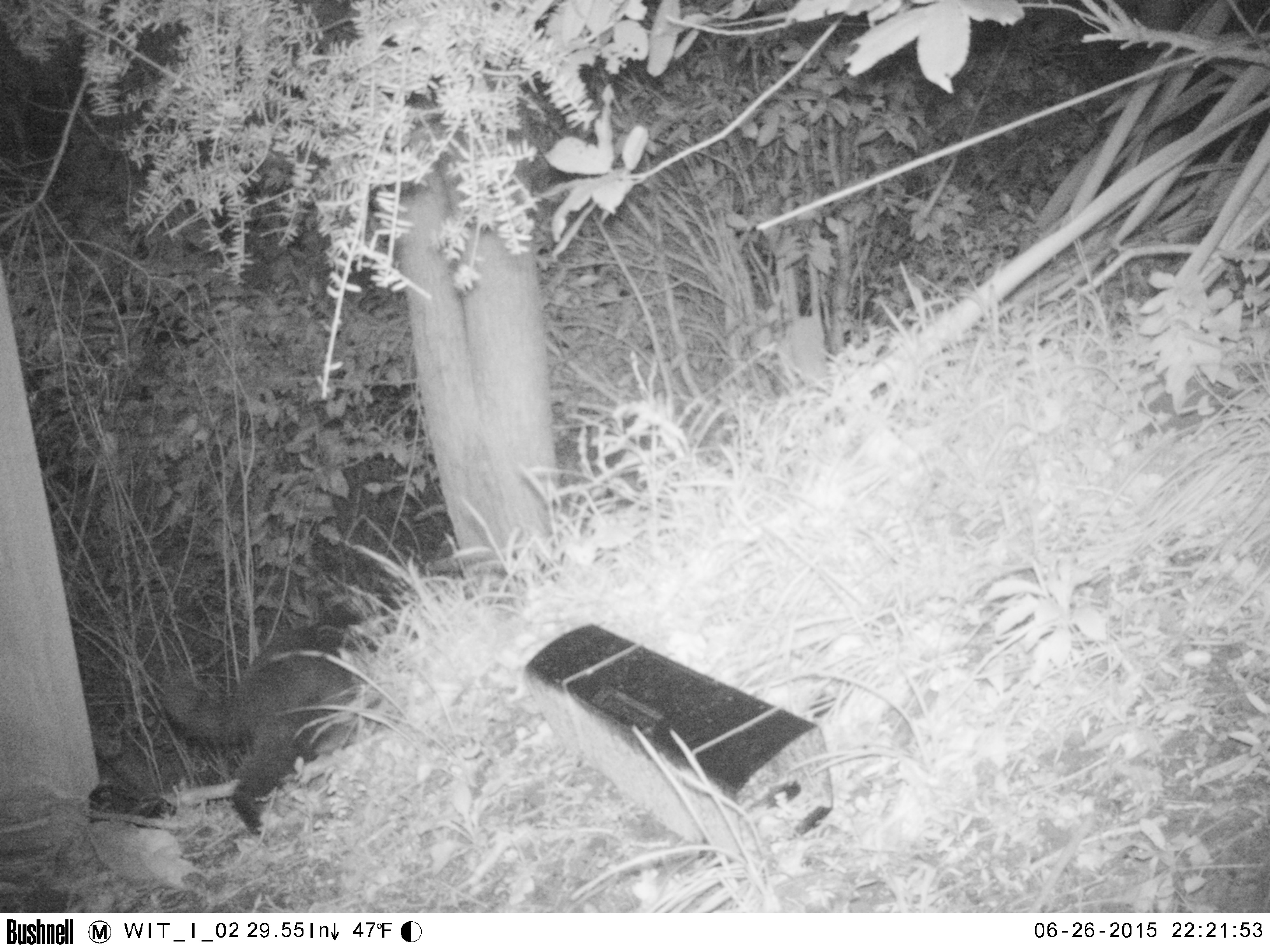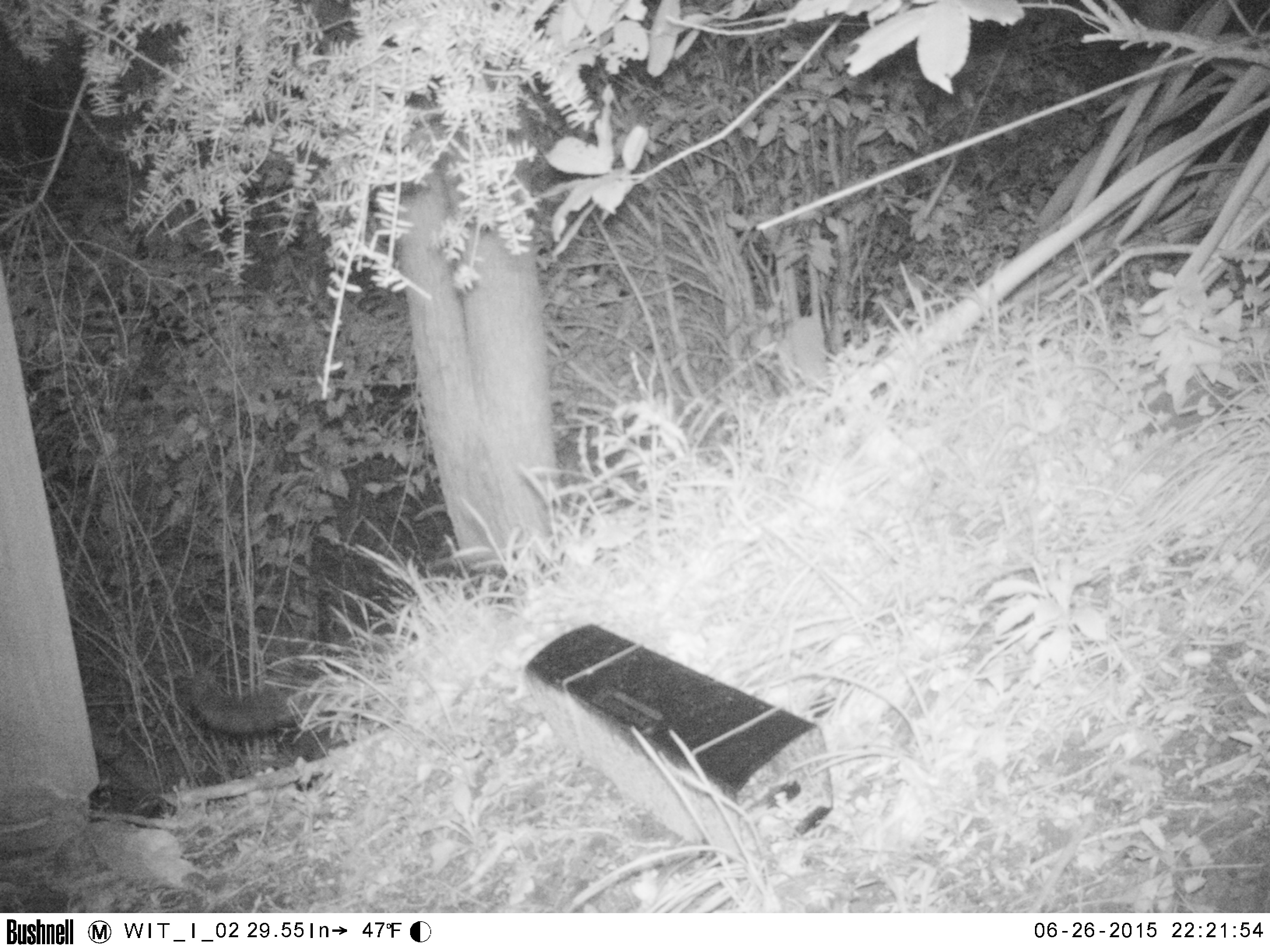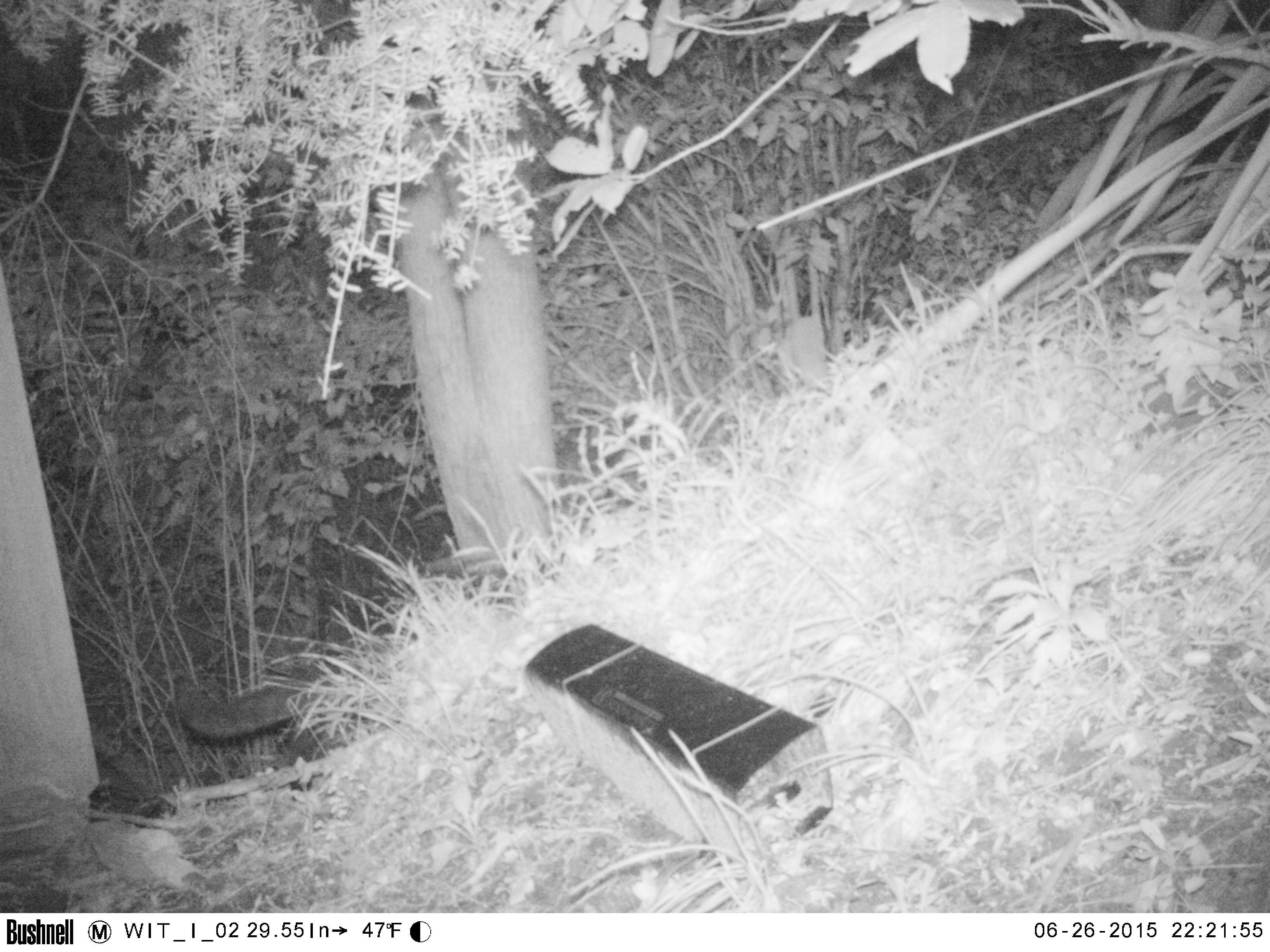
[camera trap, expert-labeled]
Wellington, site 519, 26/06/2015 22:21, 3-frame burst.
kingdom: Animalia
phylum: Chordata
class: Mammalia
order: Carnivora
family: Felidae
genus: Felis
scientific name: Felis catus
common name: cat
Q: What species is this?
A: Cat (Felis catus).